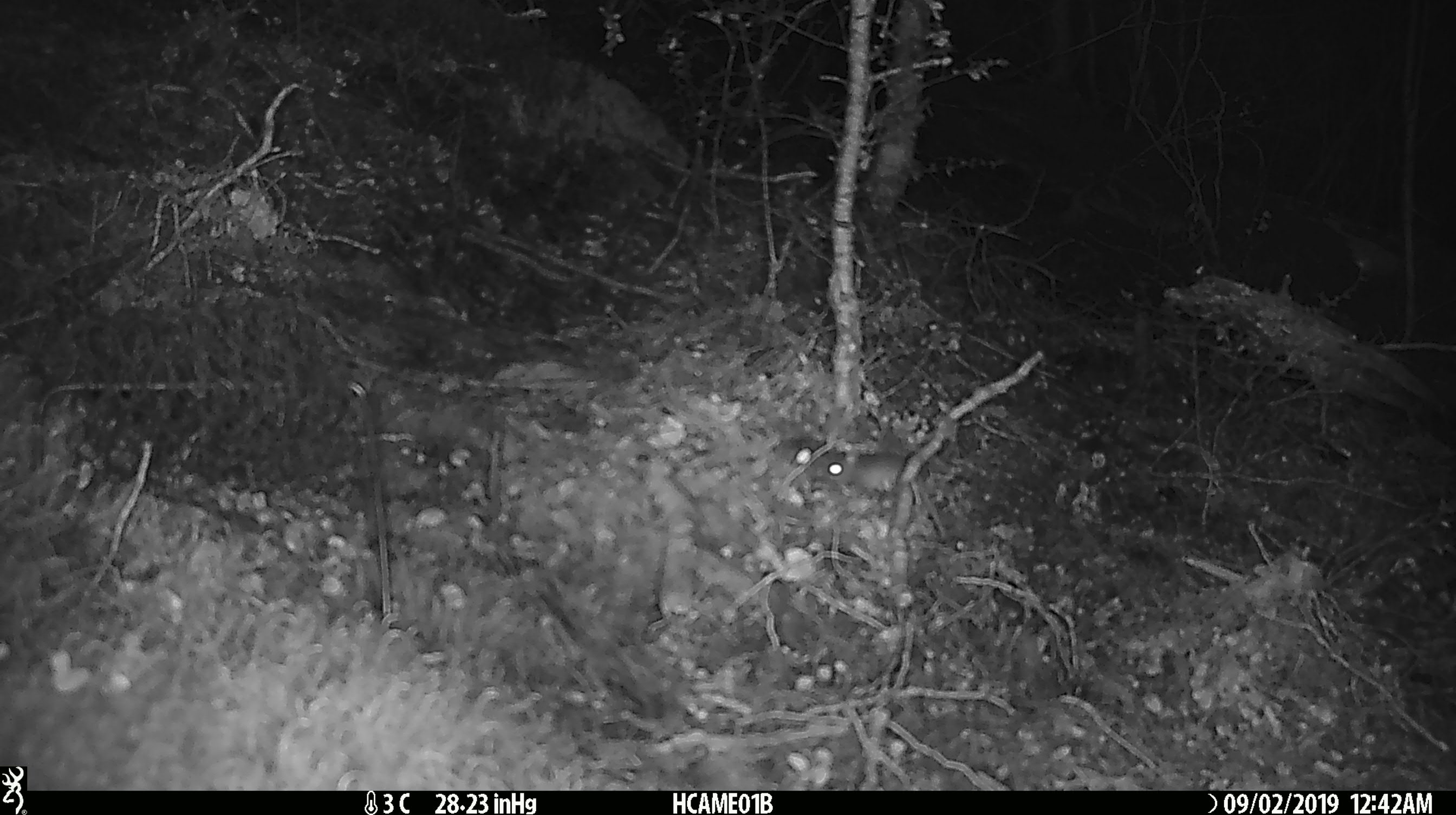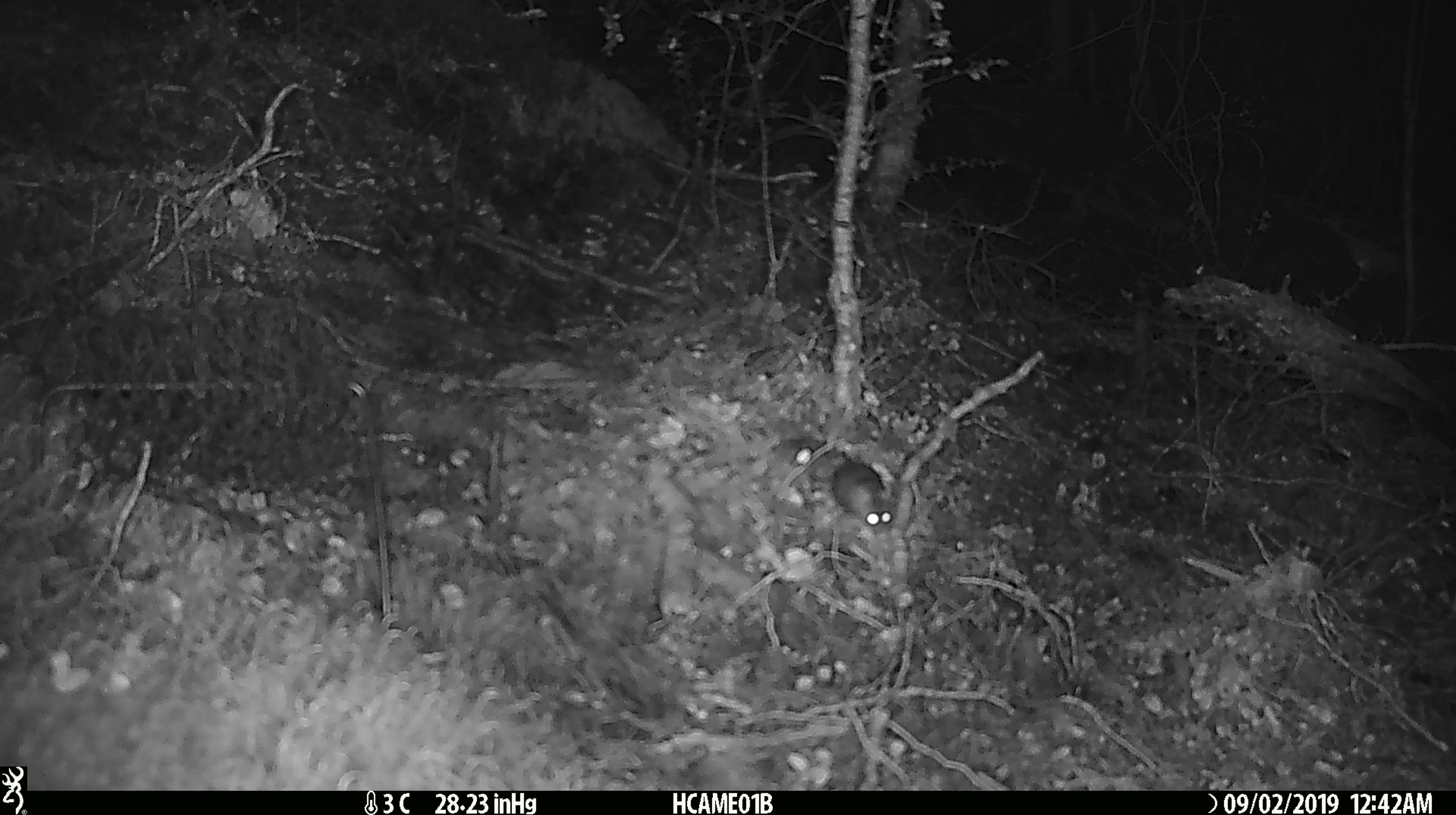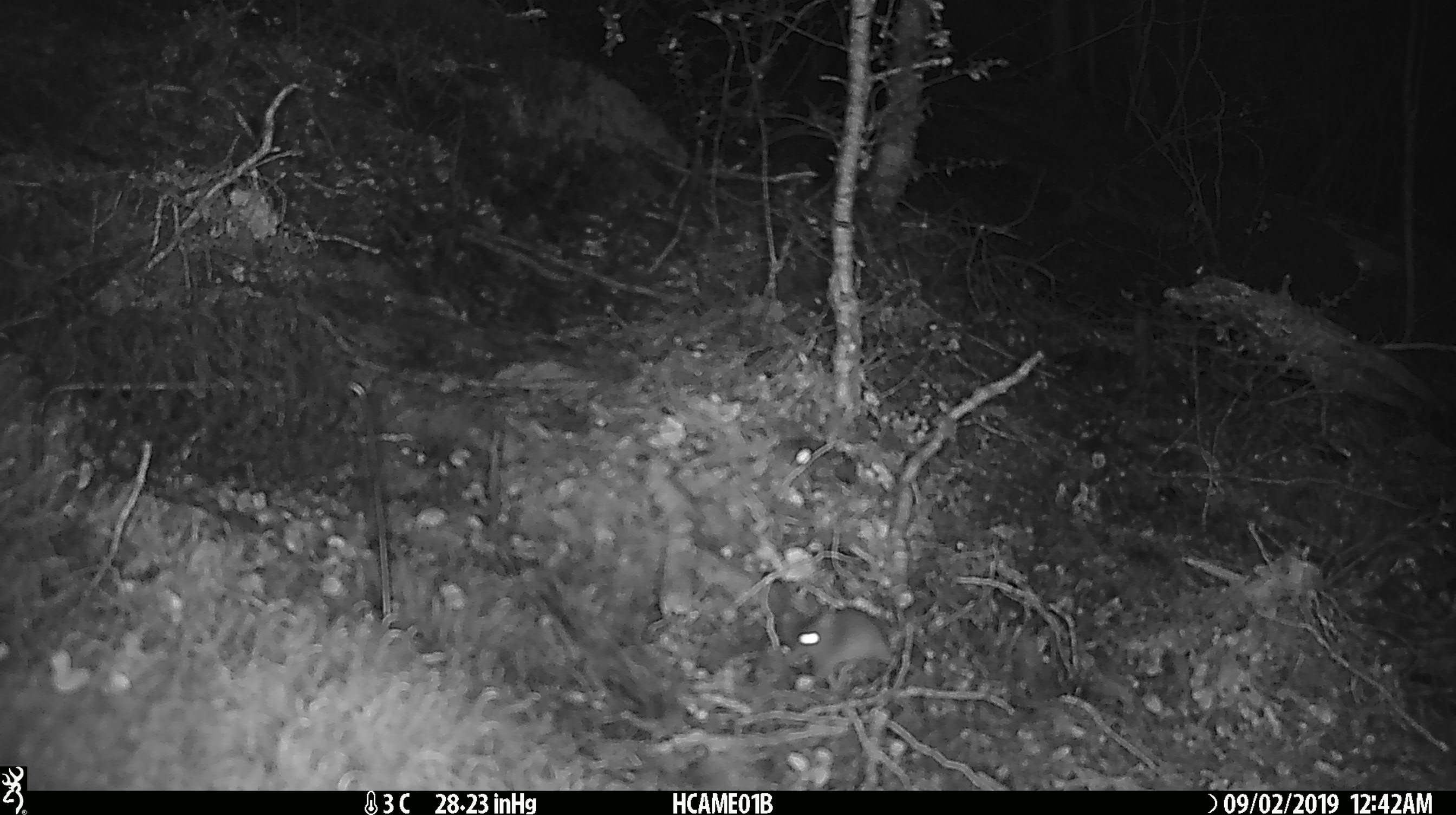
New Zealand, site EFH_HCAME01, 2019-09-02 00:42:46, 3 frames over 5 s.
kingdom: Animalia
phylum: Chordata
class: Mammalia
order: Rodentia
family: Muridae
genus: Mus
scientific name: Mus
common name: mouse